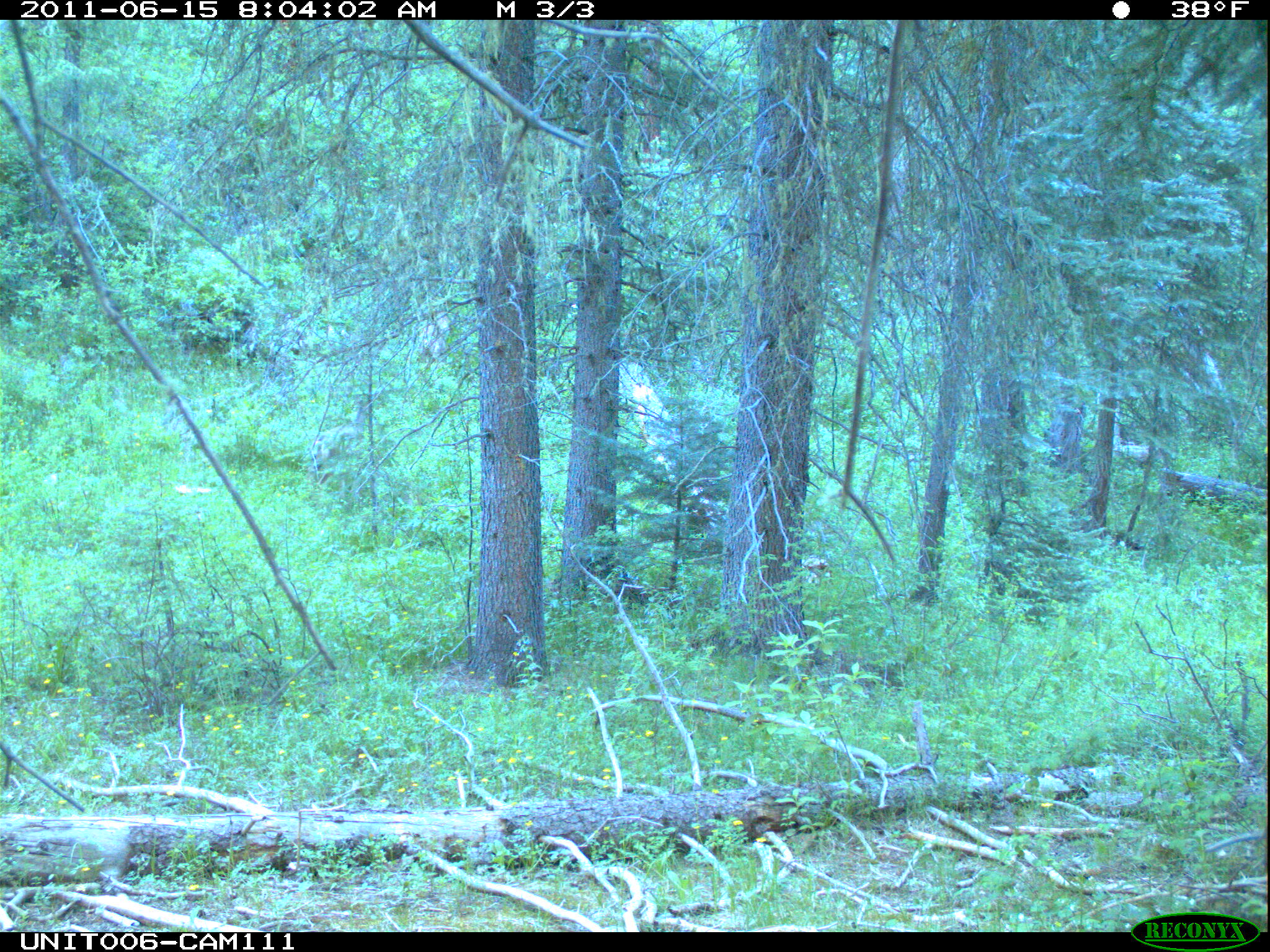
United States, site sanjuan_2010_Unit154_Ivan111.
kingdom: Animalia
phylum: Chordata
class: Mammalia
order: Artiodactyla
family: Cervidae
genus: Odocoileus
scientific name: Odocoileus hemionus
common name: mule deer